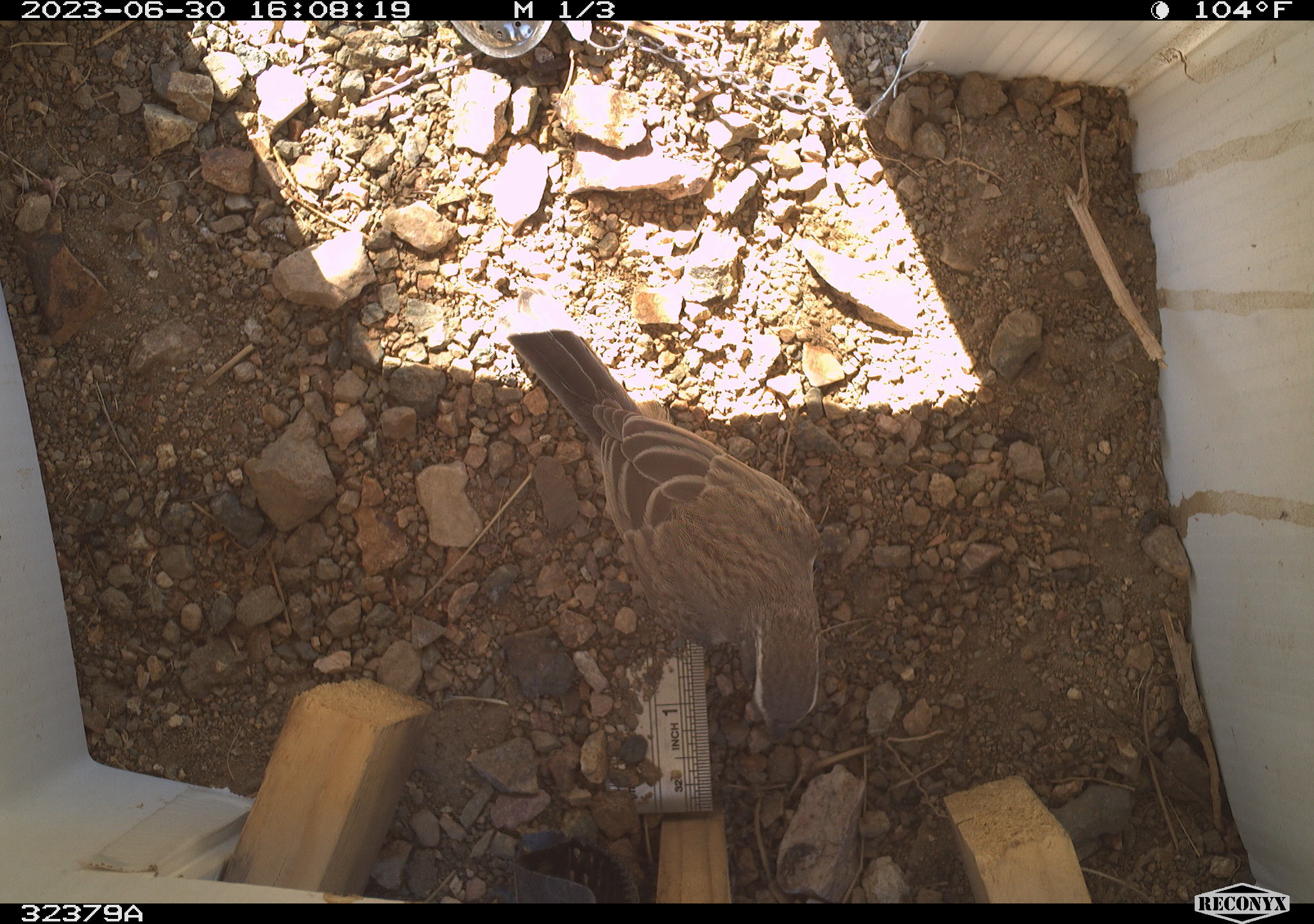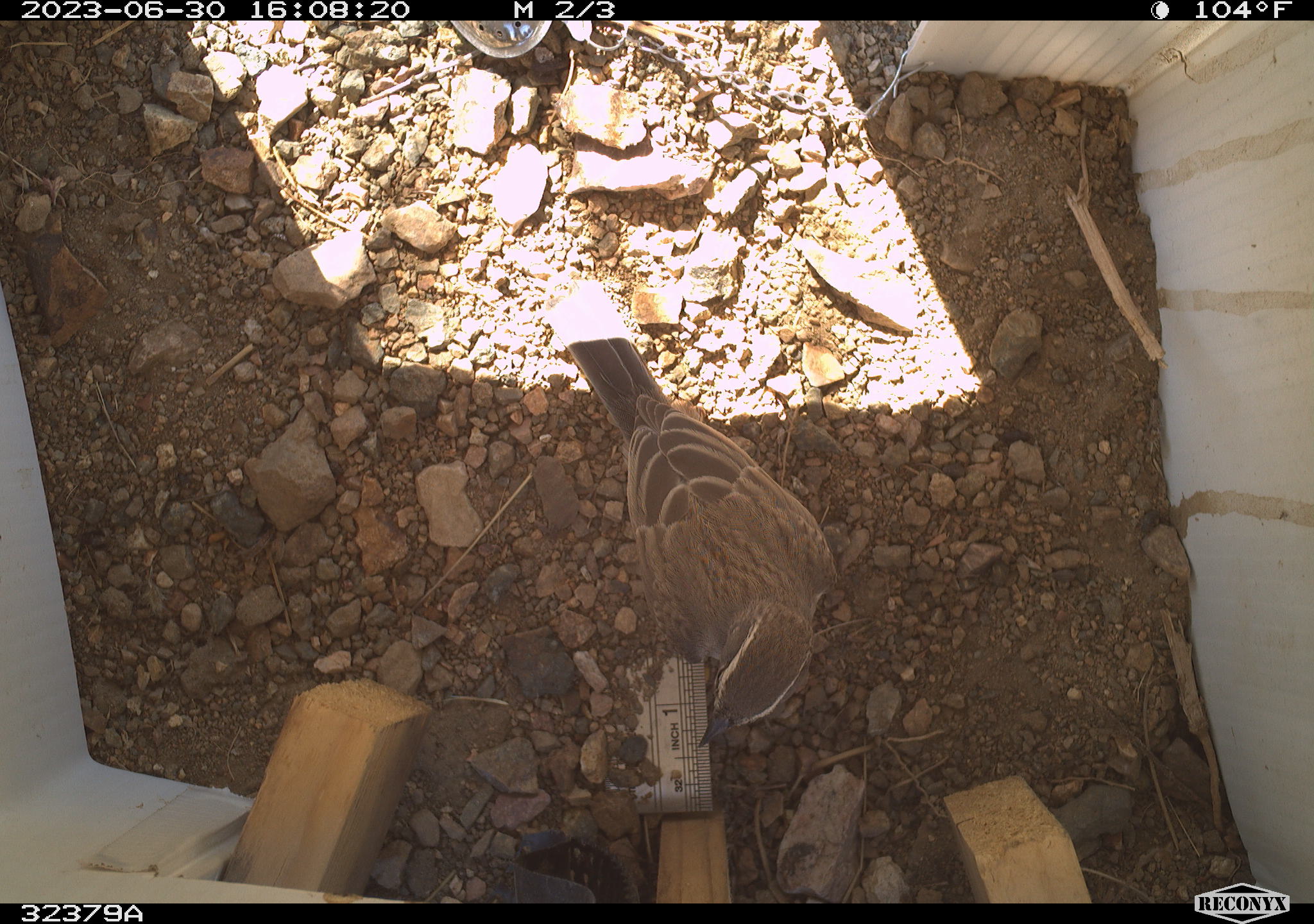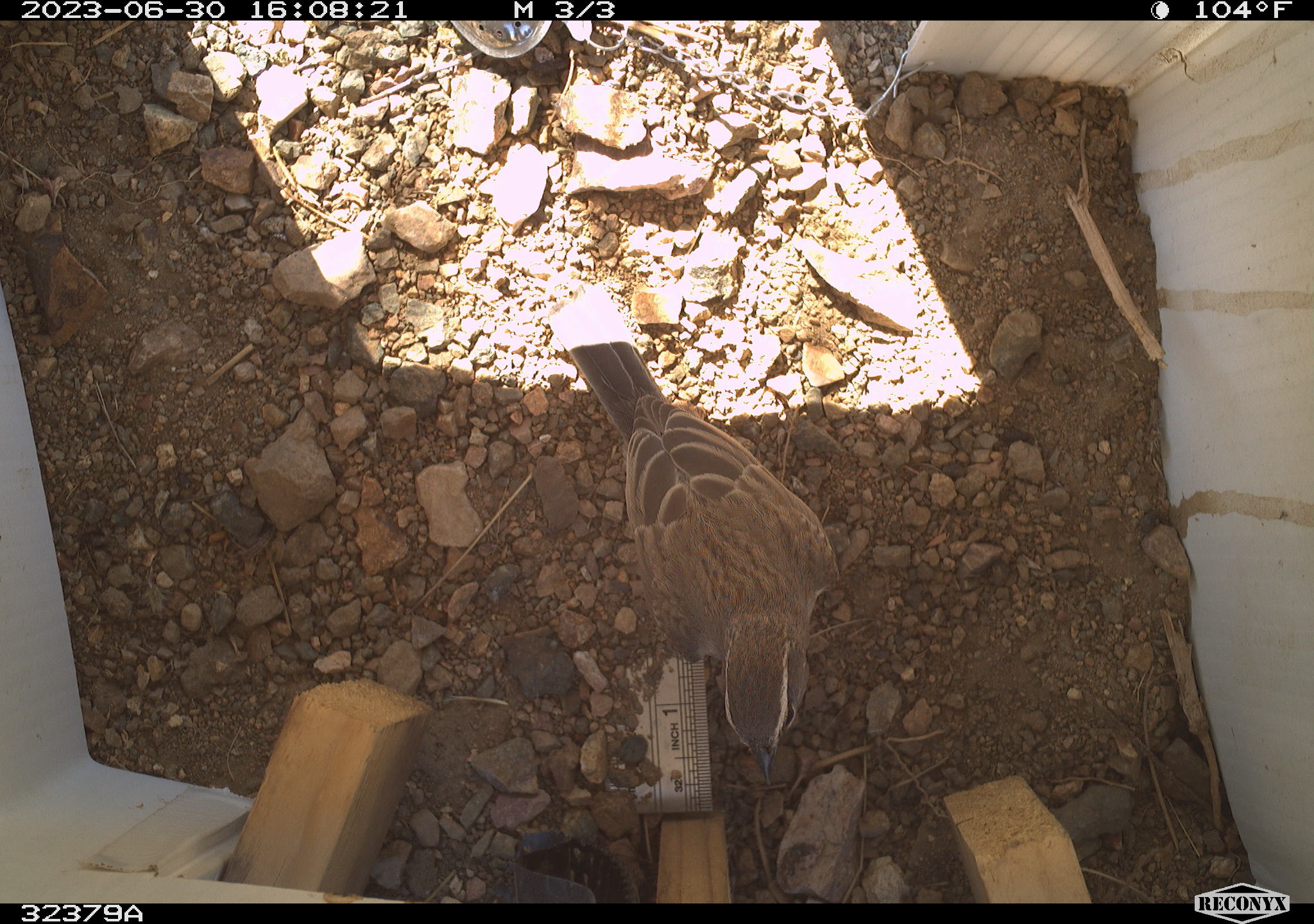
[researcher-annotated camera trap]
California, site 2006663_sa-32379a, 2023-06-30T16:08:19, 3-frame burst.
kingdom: Animalia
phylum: Chordata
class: Aves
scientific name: Aves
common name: bird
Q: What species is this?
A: Bird (Aves).